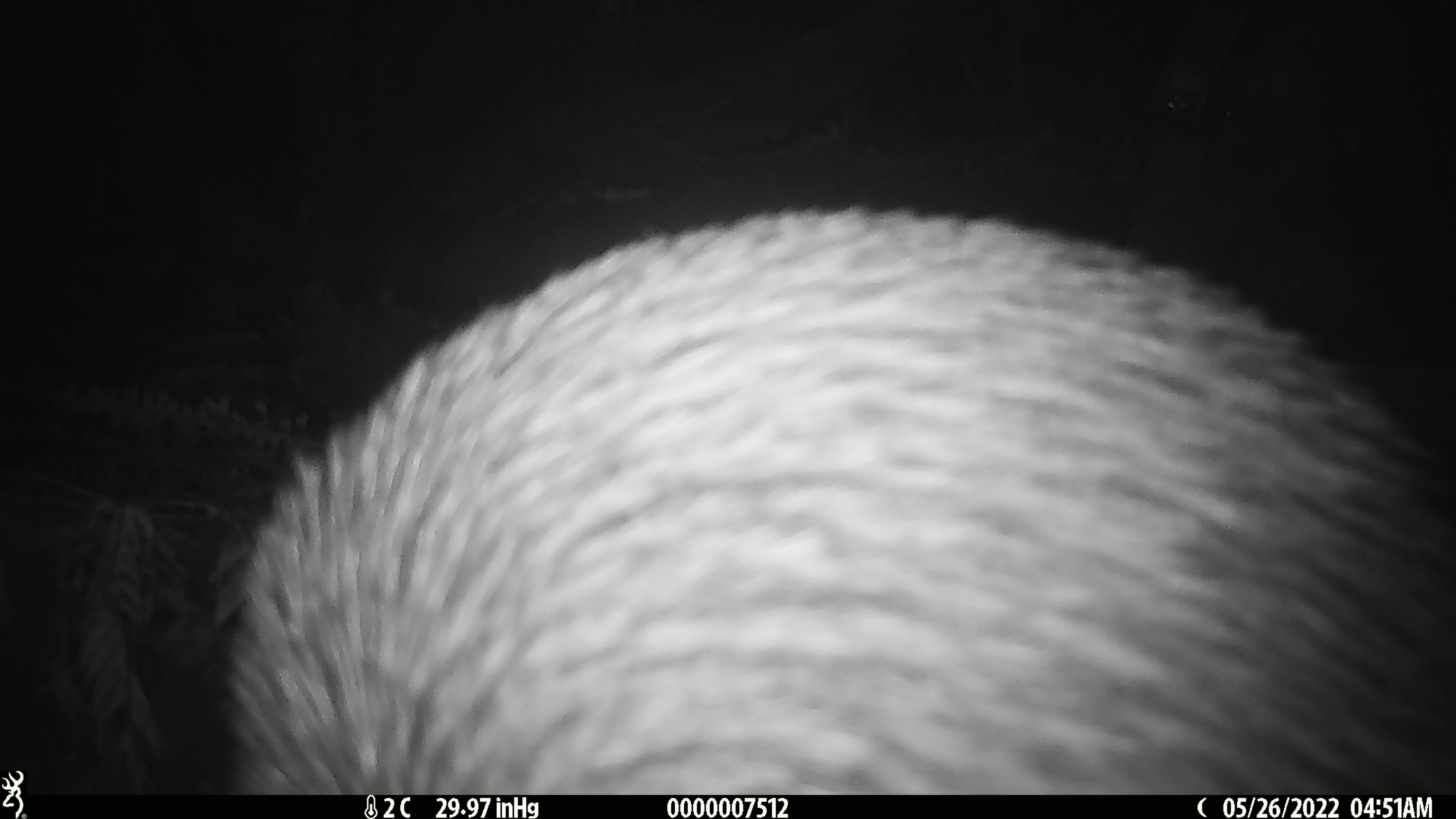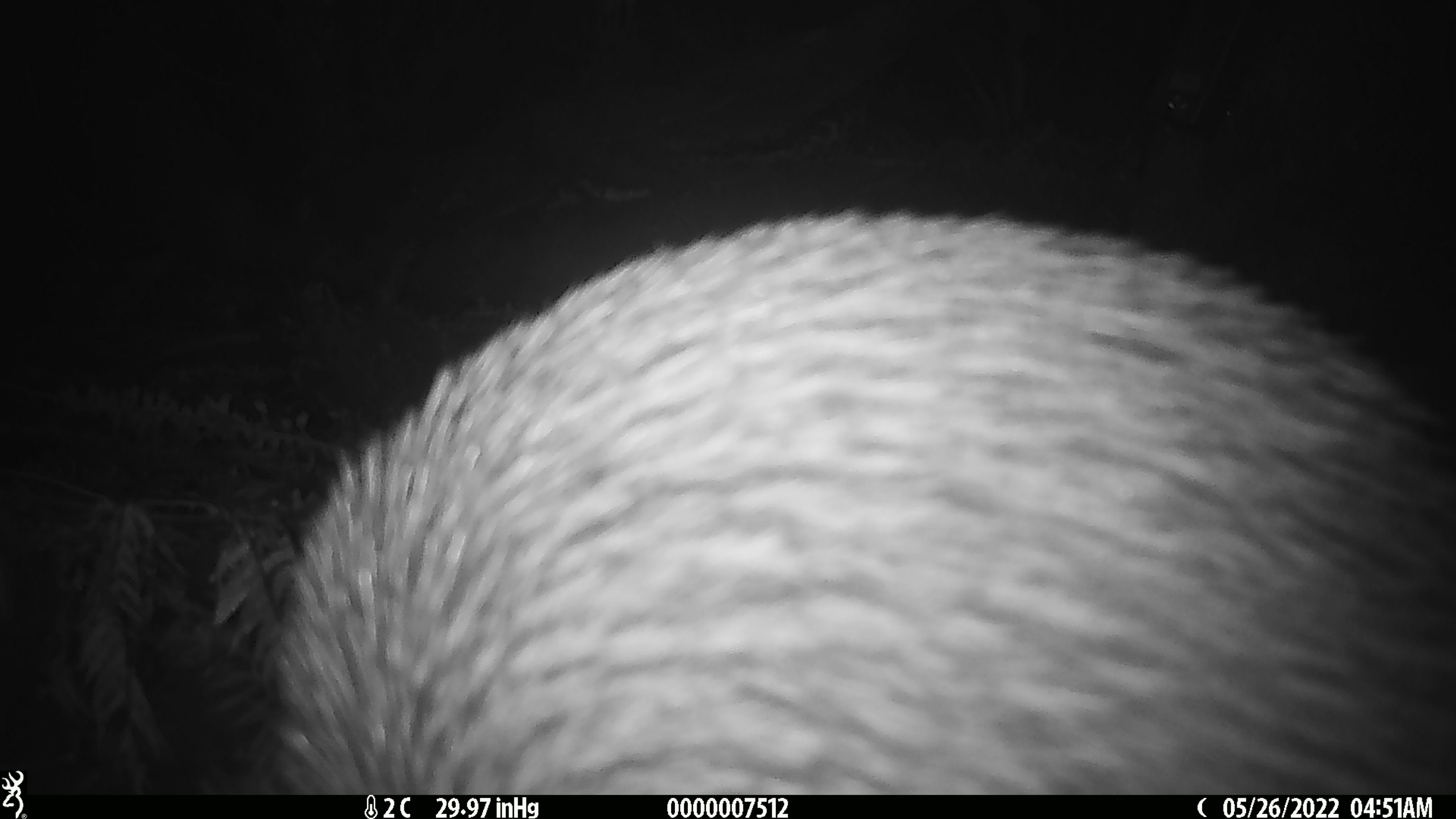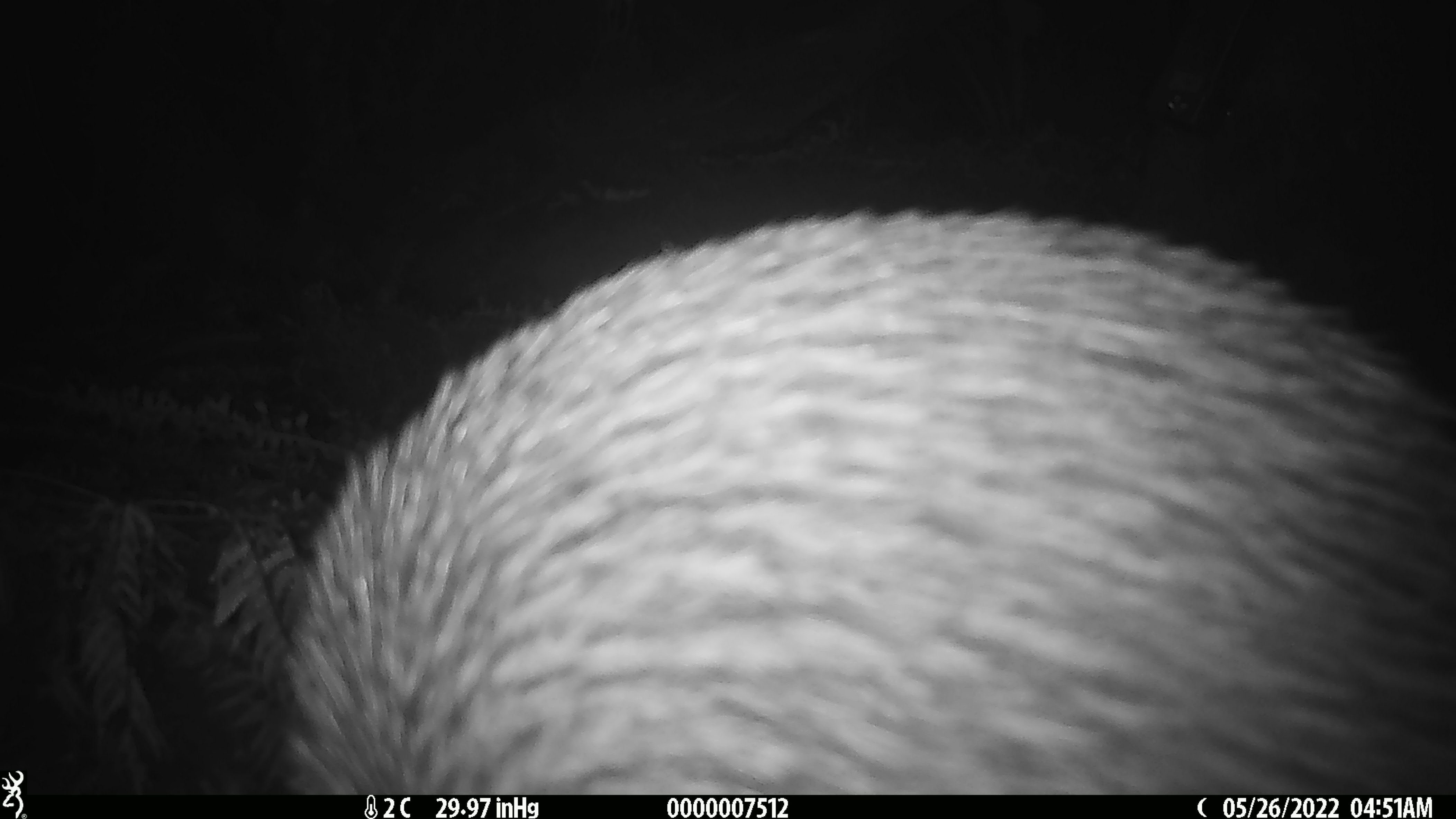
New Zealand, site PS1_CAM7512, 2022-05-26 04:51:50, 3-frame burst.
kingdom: Animalia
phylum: Chordata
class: Aves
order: Apterygiformes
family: Apterygidae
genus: Apteryx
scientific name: Apteryx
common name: kiwi